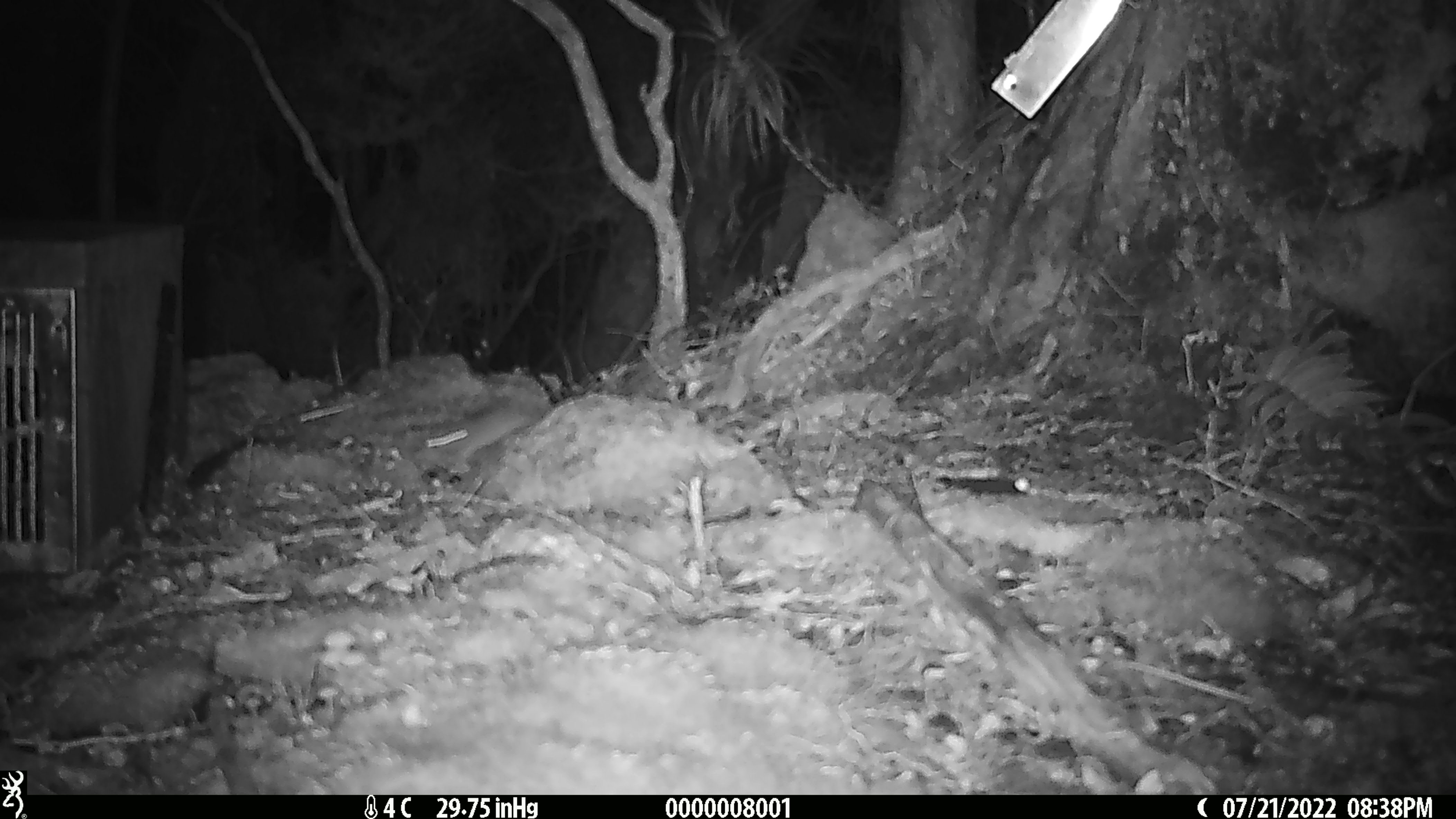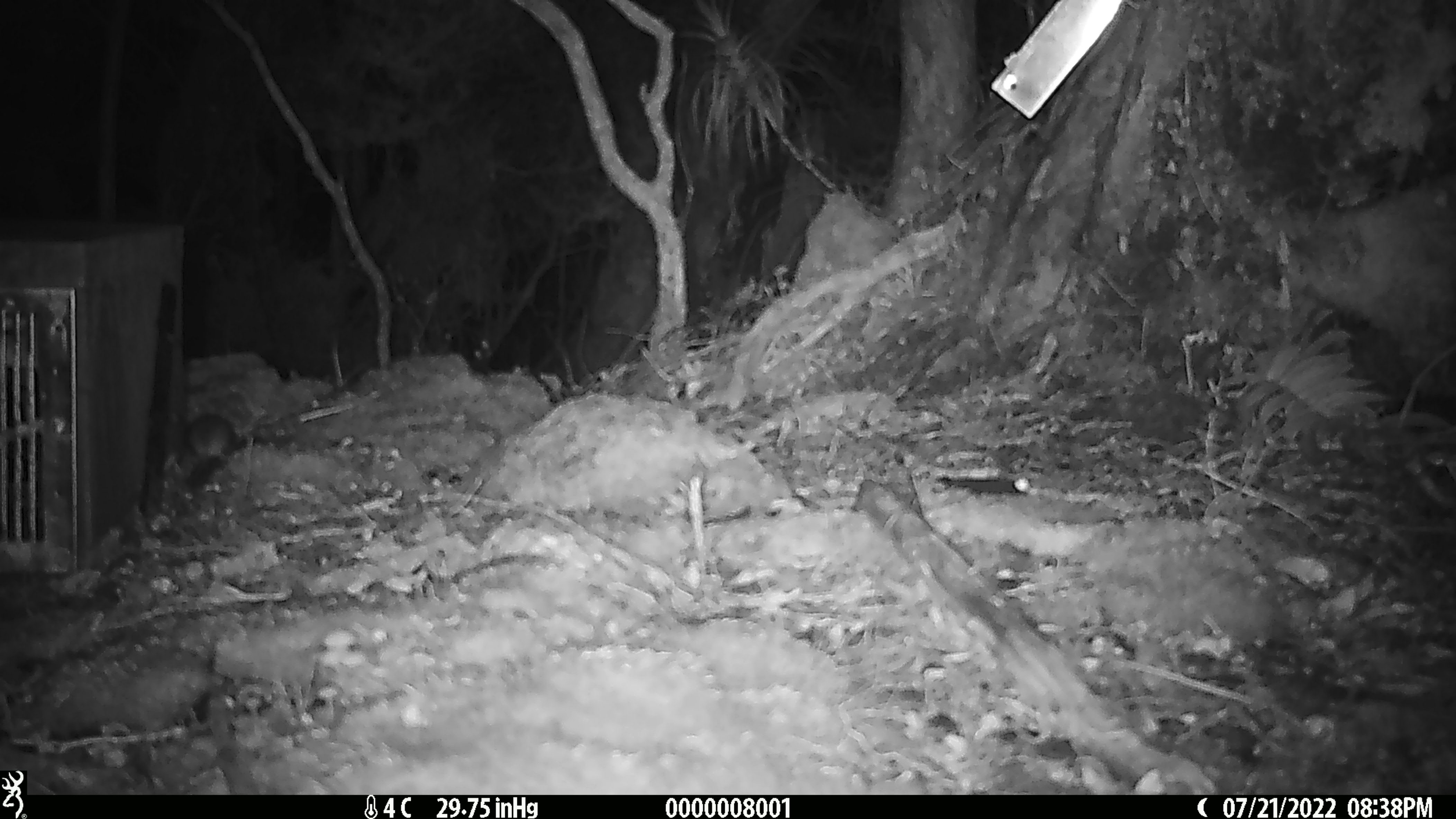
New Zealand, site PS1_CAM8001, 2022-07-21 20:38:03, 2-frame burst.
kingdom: Animalia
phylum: Chordata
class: Mammalia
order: Rodentia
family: Muridae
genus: Mus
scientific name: Mus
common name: mouse